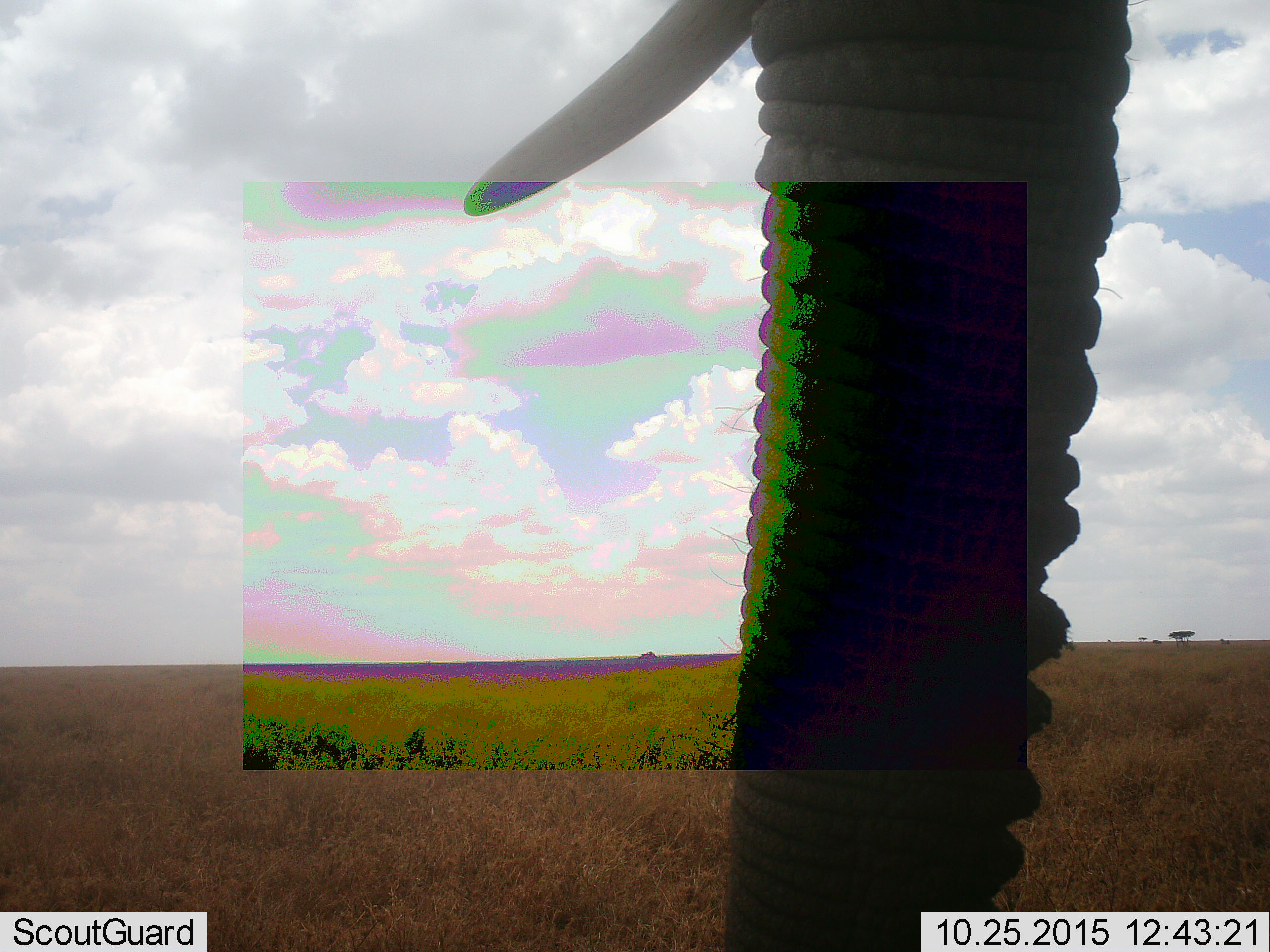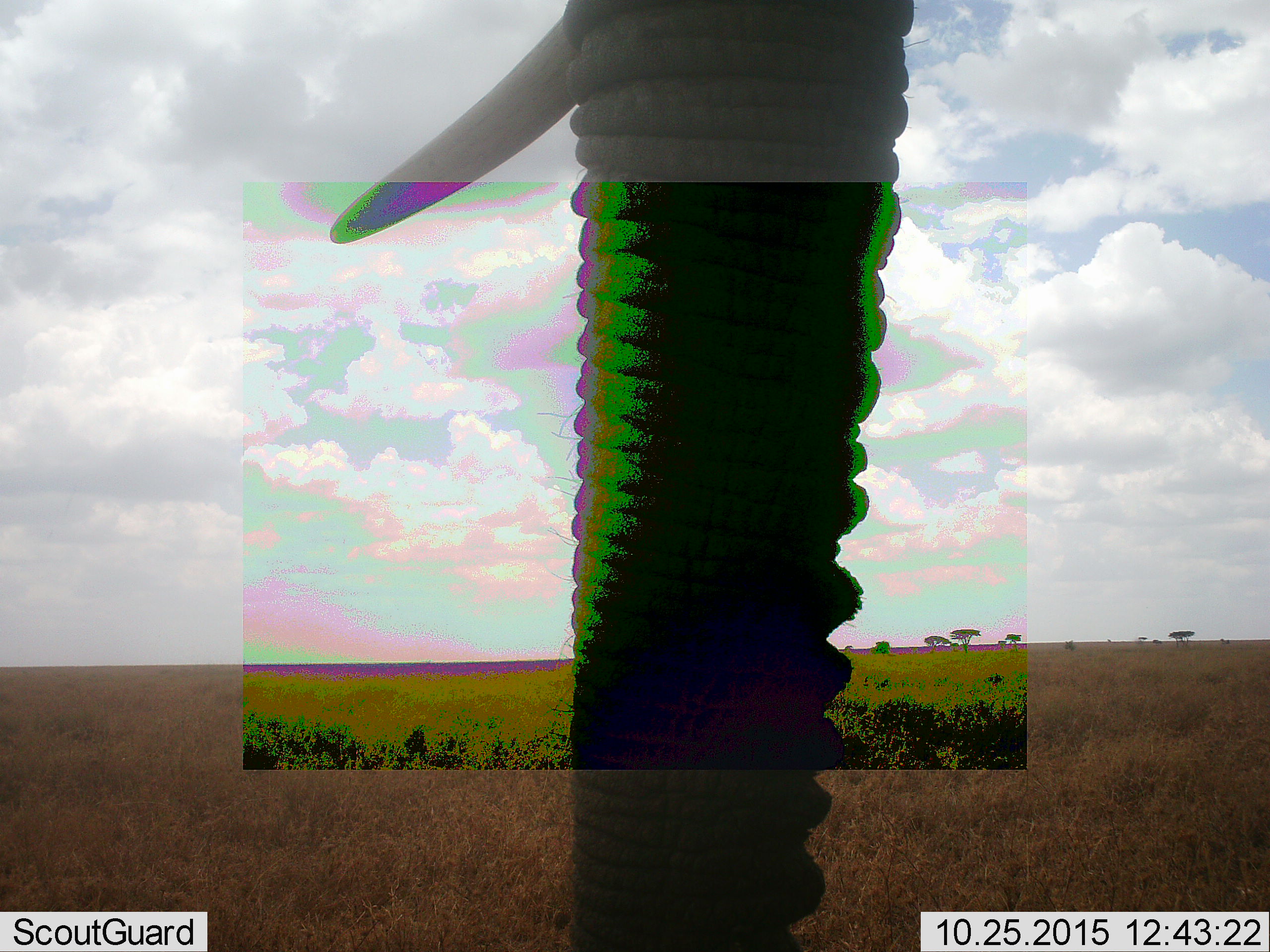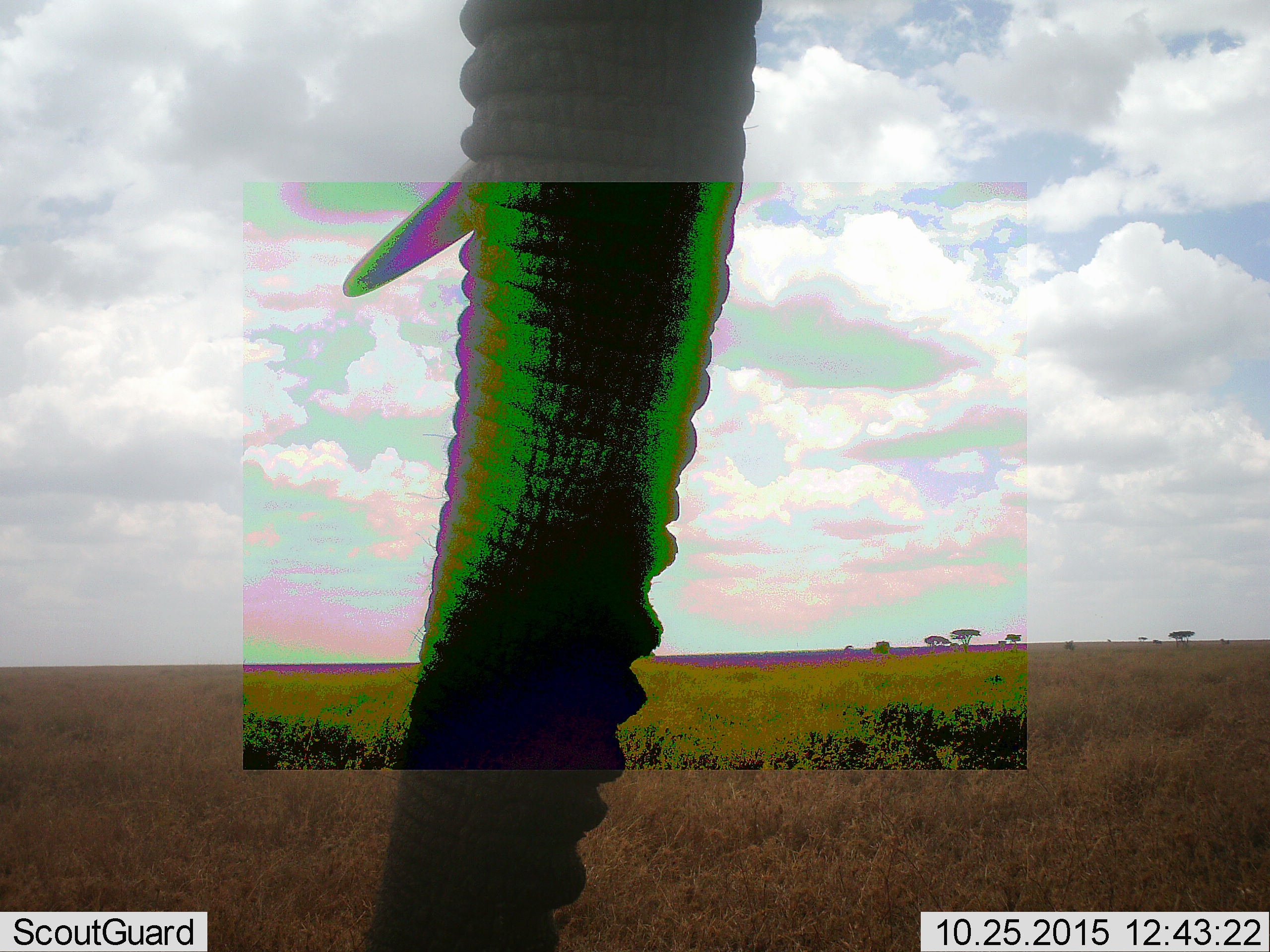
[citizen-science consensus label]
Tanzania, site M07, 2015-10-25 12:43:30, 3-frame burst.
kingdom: Animalia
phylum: Chordata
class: Mammalia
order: Proboscidea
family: Elephantidae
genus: Loxodonta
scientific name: Loxodonta africana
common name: african bush elephant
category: elephant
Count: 1.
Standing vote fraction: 67%.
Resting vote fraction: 0%.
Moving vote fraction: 44%.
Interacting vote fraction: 0%.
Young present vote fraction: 0%.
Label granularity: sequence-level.